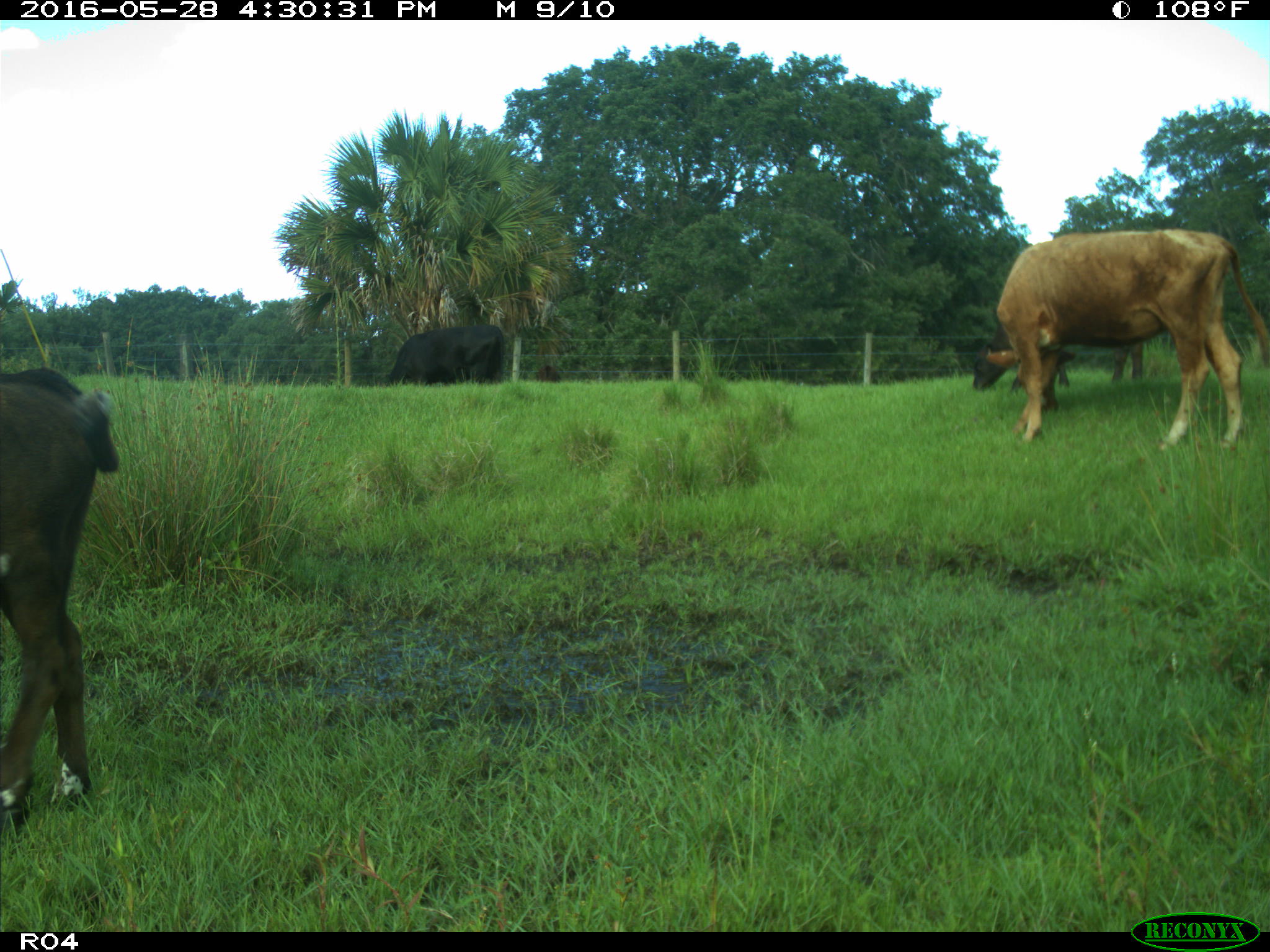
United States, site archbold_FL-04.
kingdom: Animalia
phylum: Chordata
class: Mammalia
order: Artiodactyla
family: Bovidae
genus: Bos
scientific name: Bos taurus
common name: domestic cow